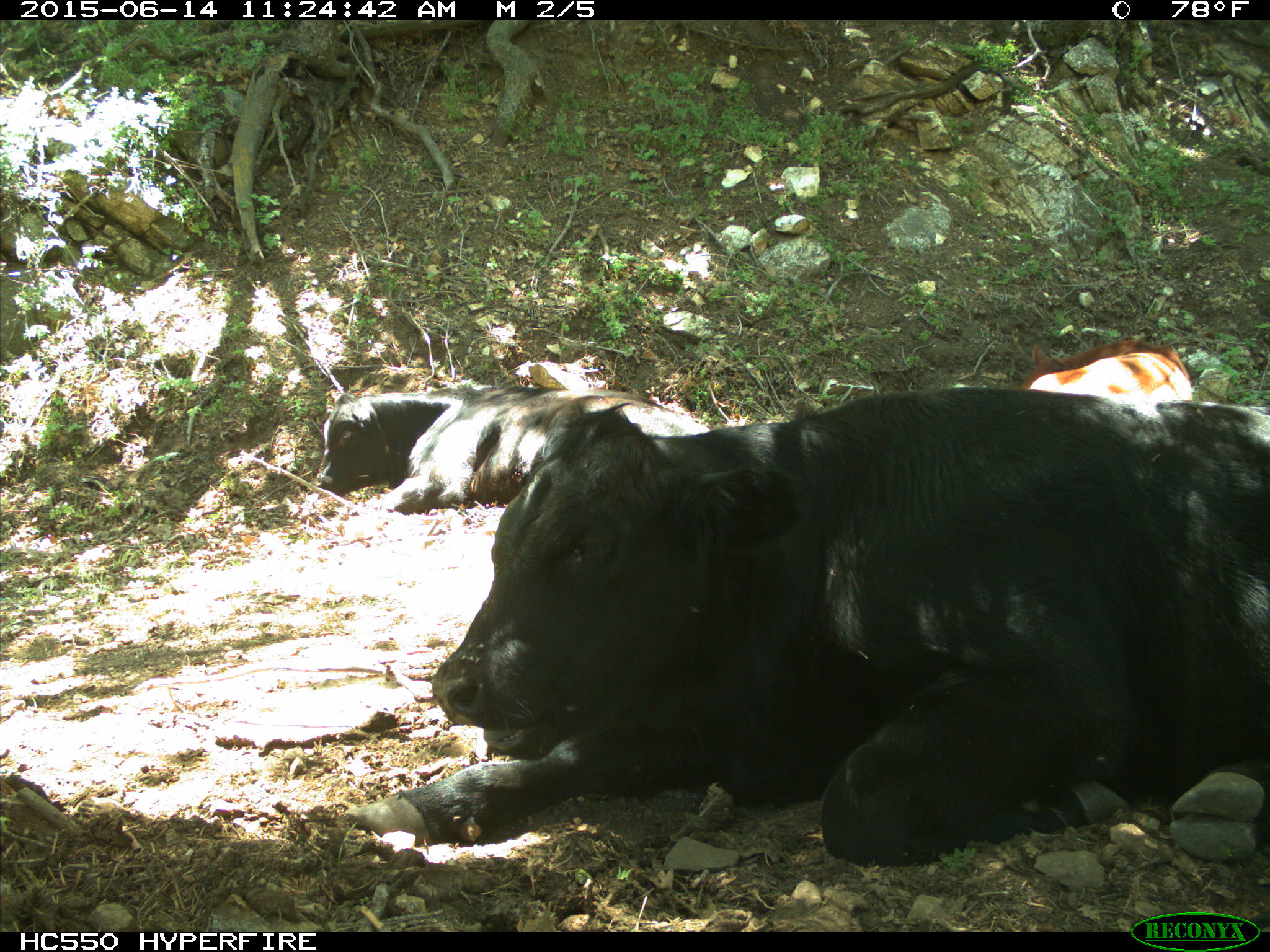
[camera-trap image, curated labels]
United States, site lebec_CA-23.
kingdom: Animalia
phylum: Chordata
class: Mammalia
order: Artiodactyla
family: Bovidae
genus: Bos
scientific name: Bos taurus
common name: domestic cow